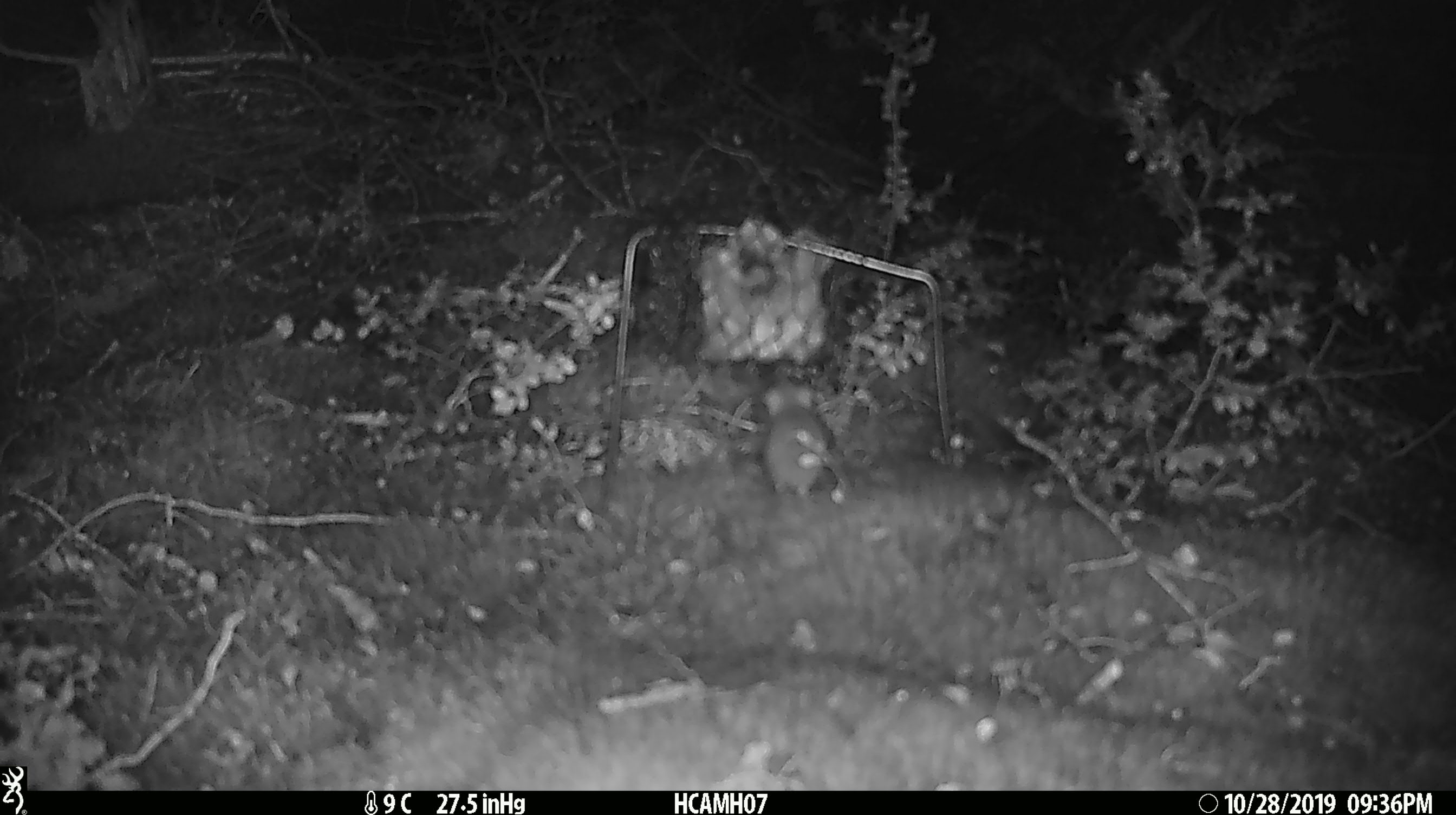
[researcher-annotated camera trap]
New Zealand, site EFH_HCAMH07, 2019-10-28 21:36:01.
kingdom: Animalia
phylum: Chordata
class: Mammalia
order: Rodentia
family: Muridae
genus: Mus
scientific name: Mus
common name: mouse